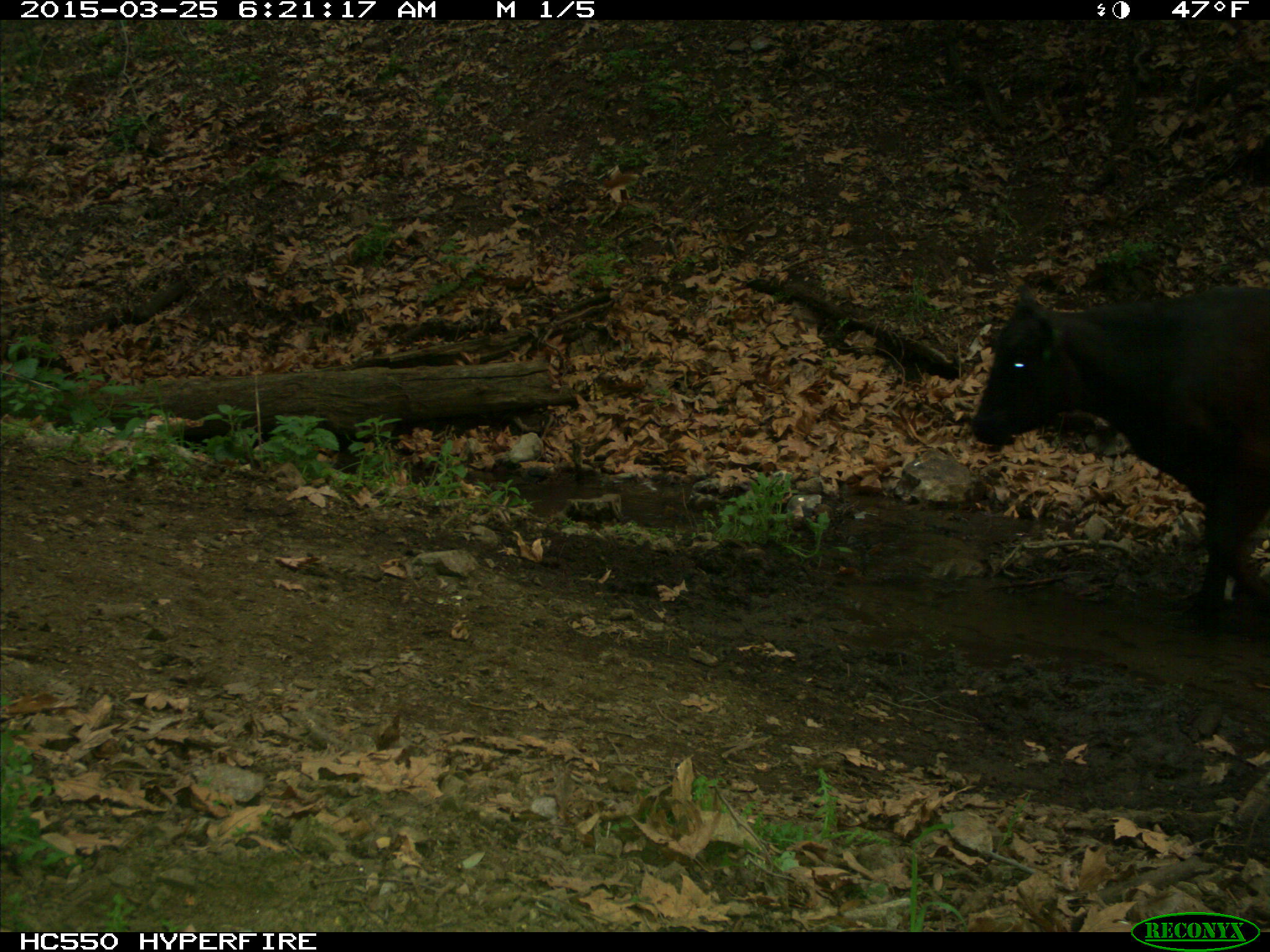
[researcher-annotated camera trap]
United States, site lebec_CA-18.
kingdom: Animalia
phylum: Chordata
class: Mammalia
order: Artiodactyla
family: Bovidae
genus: Bos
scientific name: Bos taurus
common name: domestic cow